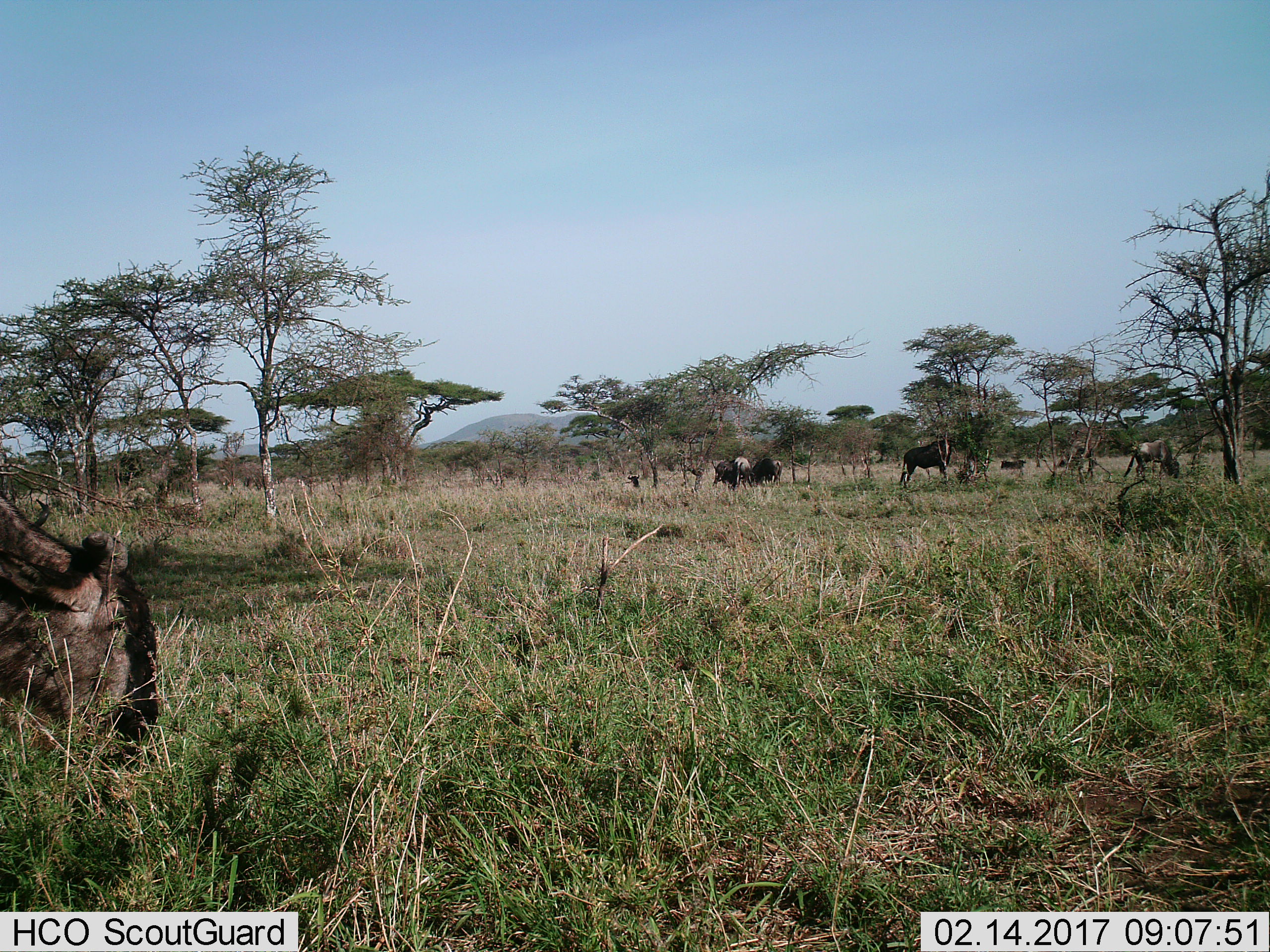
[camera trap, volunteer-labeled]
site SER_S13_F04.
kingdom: Animalia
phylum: Chordata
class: Mammalia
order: Artiodactyla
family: Bovidae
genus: Connochaetes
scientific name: Connochaetes taurinus taurinus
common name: blue wildebeest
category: wildebeestblue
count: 8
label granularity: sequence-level